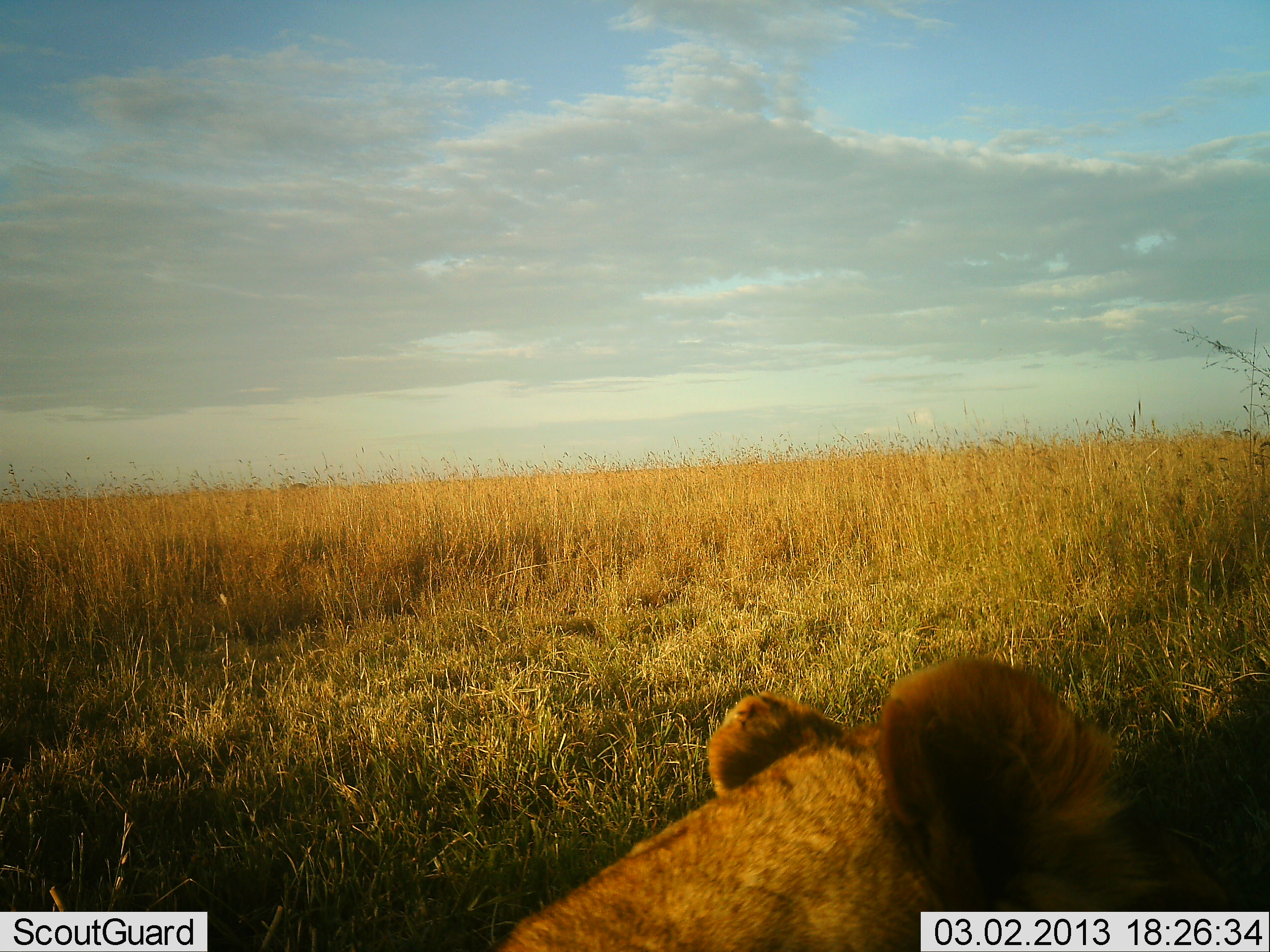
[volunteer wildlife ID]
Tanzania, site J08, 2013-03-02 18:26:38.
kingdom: Animalia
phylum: Chordata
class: Mammalia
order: Carnivora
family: Felidae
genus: Panthera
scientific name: Panthera leo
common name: lion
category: lionfemale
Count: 1.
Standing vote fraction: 8%.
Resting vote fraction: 92%.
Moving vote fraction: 0%.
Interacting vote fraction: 0%.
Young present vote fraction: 0%.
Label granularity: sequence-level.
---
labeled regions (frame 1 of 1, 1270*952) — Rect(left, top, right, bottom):
animal: Rect(494, 659, 1246, 952)